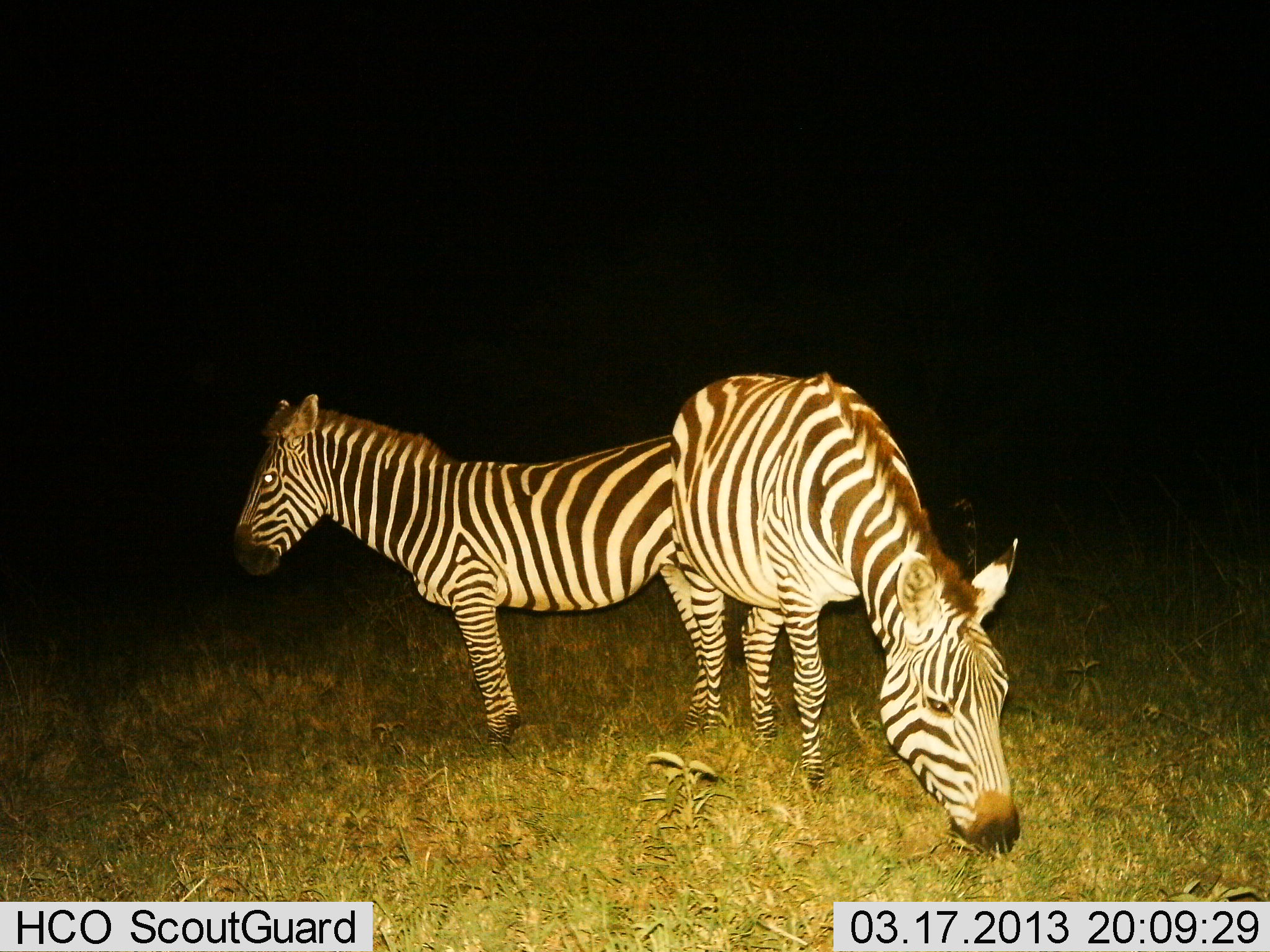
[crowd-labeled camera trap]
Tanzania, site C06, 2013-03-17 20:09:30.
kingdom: Animalia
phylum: Chordata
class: Mammalia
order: Perissodactyla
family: Equidae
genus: Equus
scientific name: Equus quagga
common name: plains zebra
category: zebra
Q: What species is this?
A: Zebra (plains zebra) (Equus quagga).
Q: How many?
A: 2.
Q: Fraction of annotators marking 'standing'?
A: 86%.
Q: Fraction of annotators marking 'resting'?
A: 0%.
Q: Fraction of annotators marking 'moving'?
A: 7%.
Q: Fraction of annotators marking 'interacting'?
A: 0%.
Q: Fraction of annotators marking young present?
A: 0%.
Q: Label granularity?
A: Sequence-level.